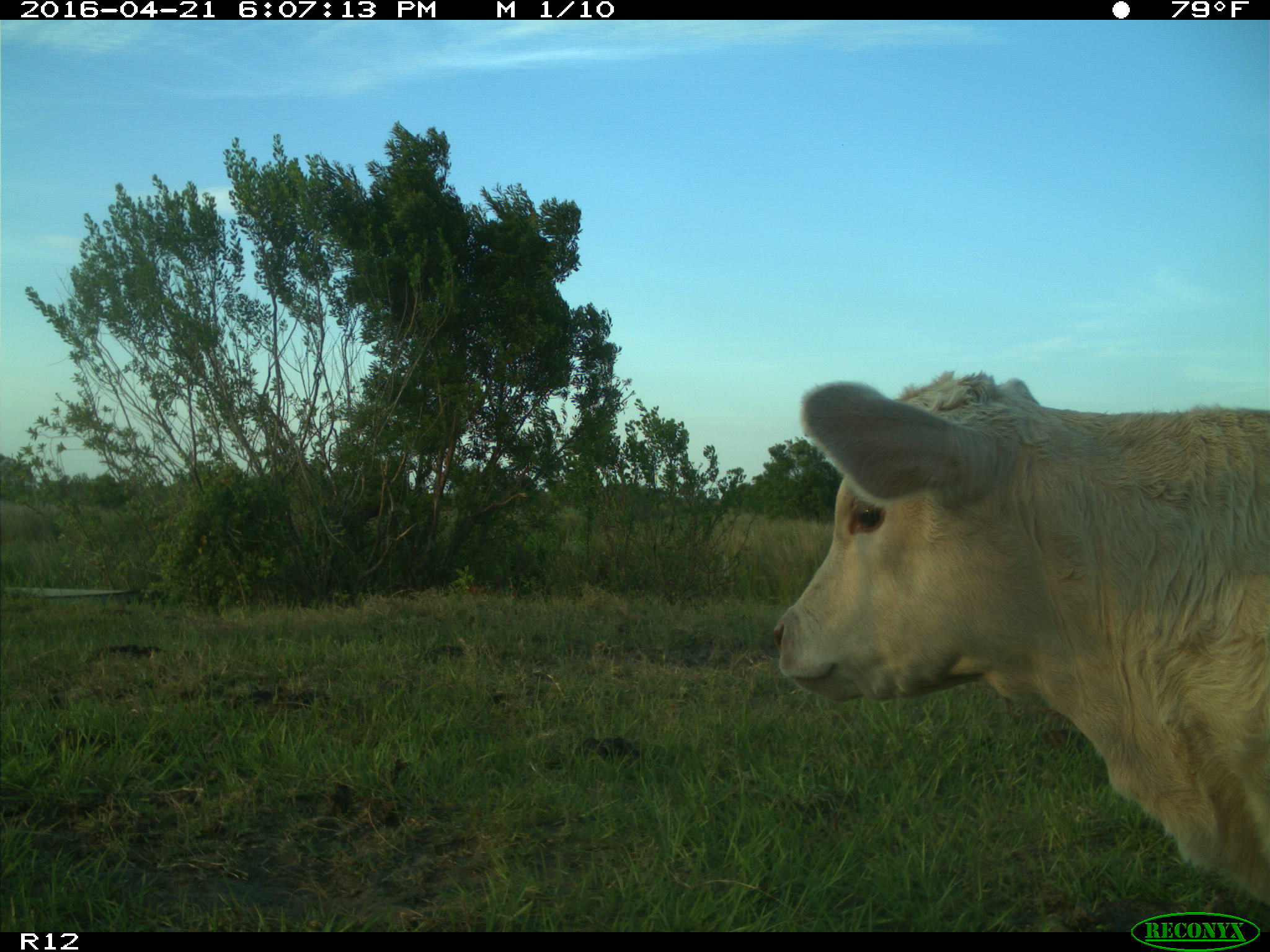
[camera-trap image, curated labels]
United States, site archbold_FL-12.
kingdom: Animalia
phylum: Chordata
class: Mammalia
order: Artiodactyla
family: Bovidae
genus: Bos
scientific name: Bos taurus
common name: domestic cow